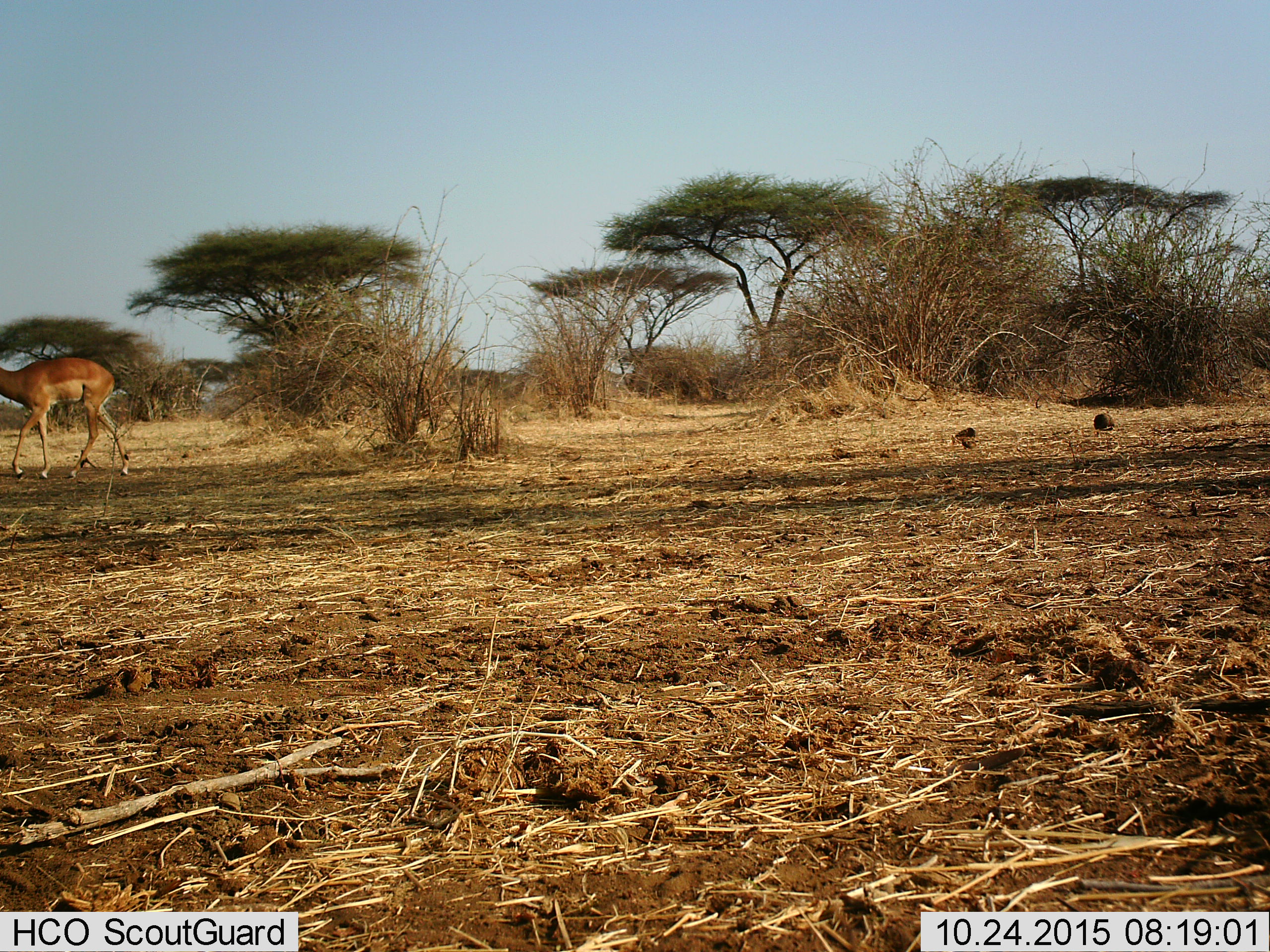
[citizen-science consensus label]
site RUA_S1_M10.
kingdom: Animalia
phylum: Chordata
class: Mammalia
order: Artiodactyla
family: Bovidae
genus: Aepyceros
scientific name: Aepyceros melampus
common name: impala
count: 1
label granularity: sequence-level